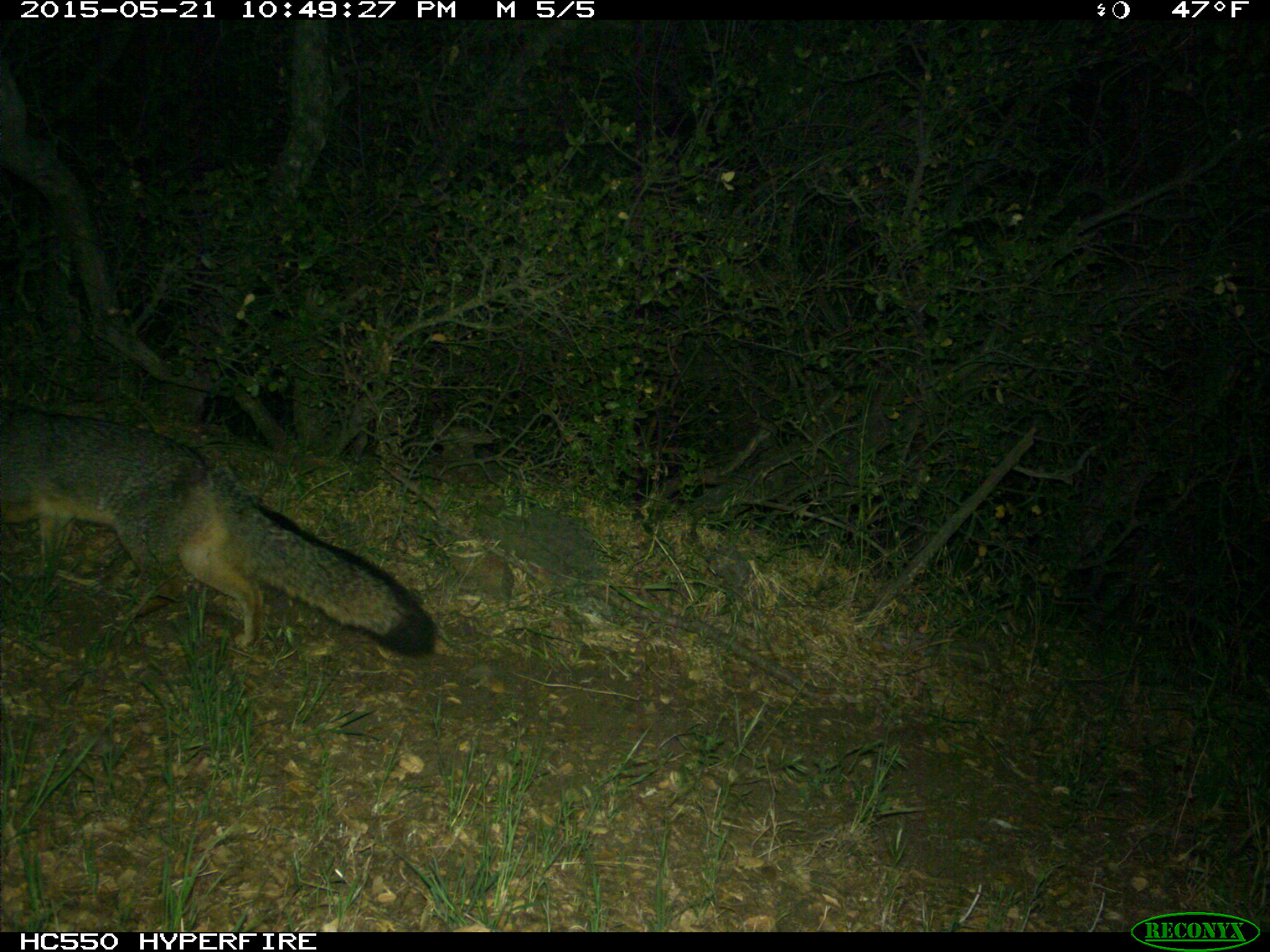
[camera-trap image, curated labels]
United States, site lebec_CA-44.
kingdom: Animalia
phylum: Chordata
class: Mammalia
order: Carnivora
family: Canidae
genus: Urocyon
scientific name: Urocyon cinereoargenteus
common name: gray fox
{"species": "Urocyon cinereoargenteus (gray fox)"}